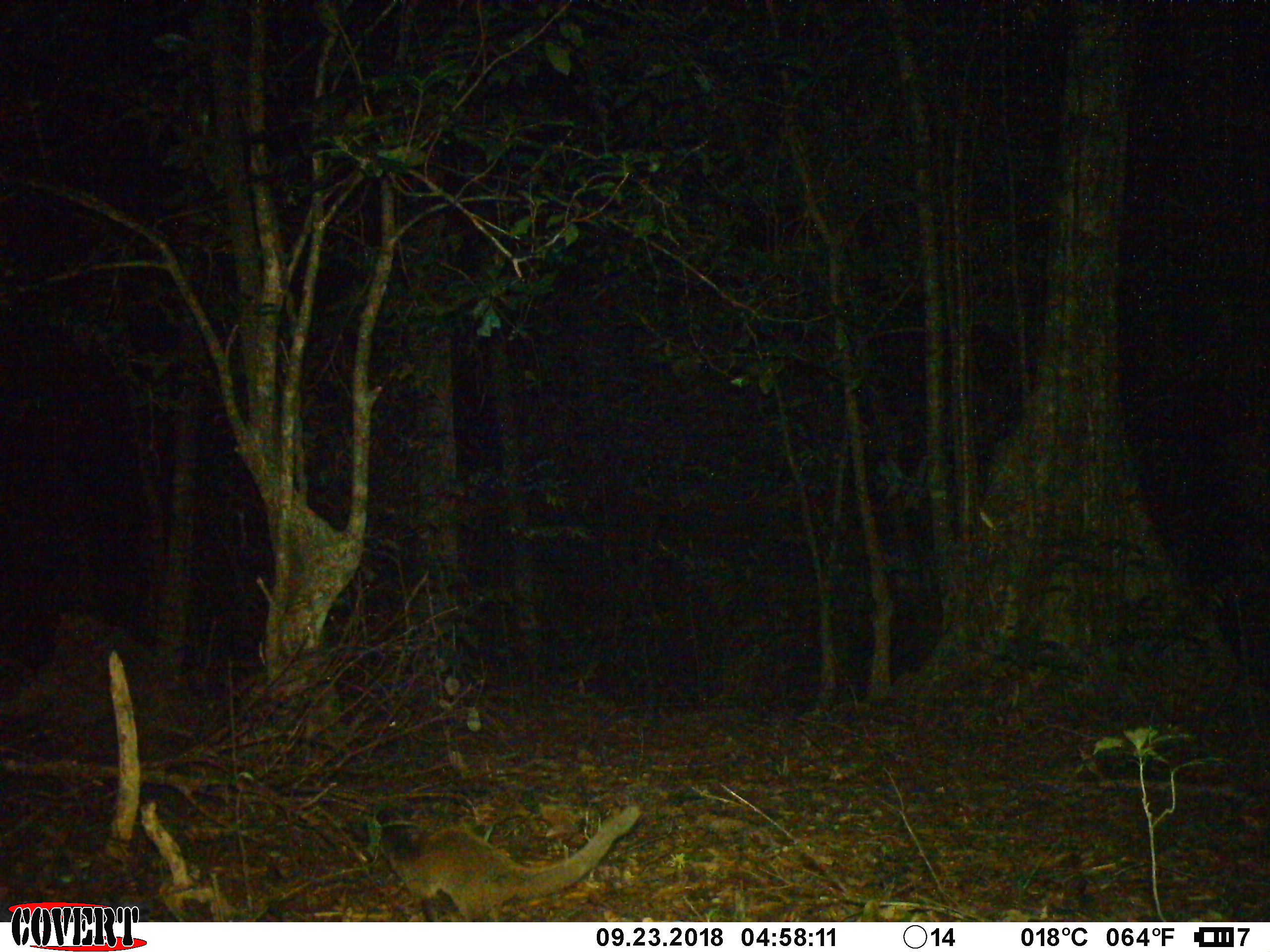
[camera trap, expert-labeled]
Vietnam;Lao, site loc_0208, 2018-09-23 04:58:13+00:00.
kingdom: Animalia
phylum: Chordata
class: Mammalia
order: Carnivora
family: Viverridae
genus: Paguma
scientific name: Paguma larvata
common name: masked palm civet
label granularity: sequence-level